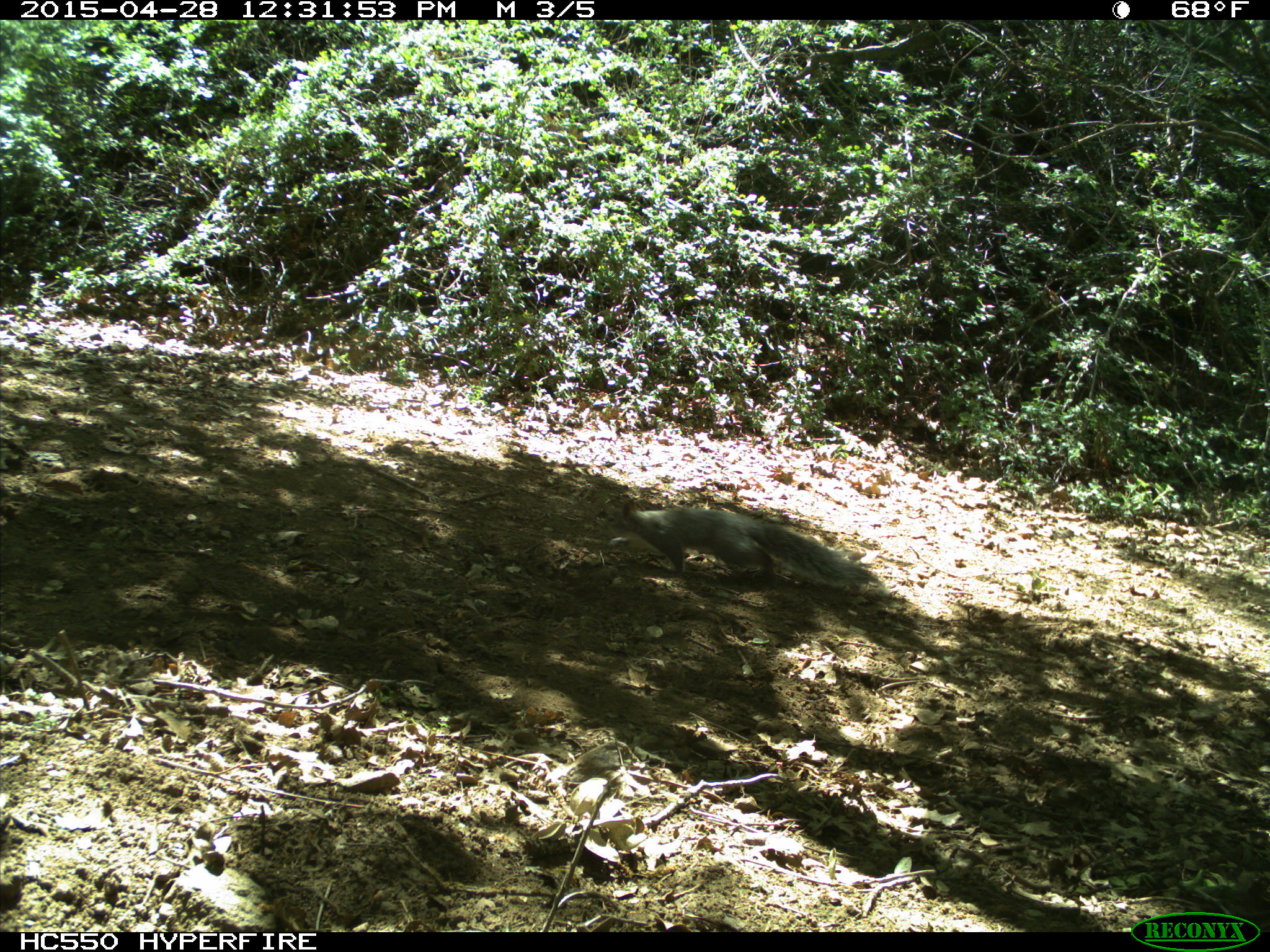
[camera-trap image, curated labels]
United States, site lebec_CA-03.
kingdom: Animalia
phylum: Chordata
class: Mammalia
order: Rodentia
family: Sciuridae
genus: Sciurus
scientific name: Sciurus carolinensis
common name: eastern gray squirrel